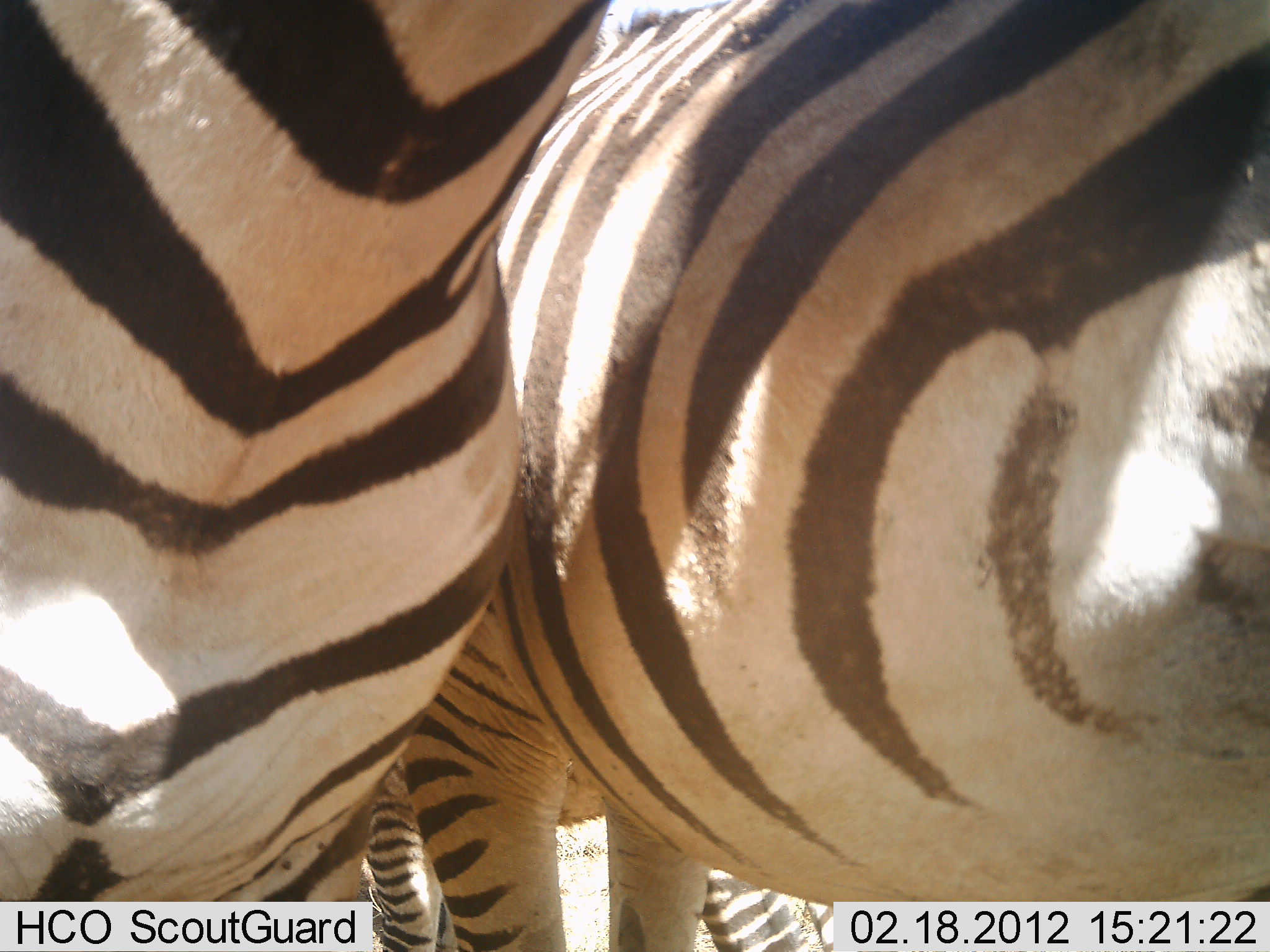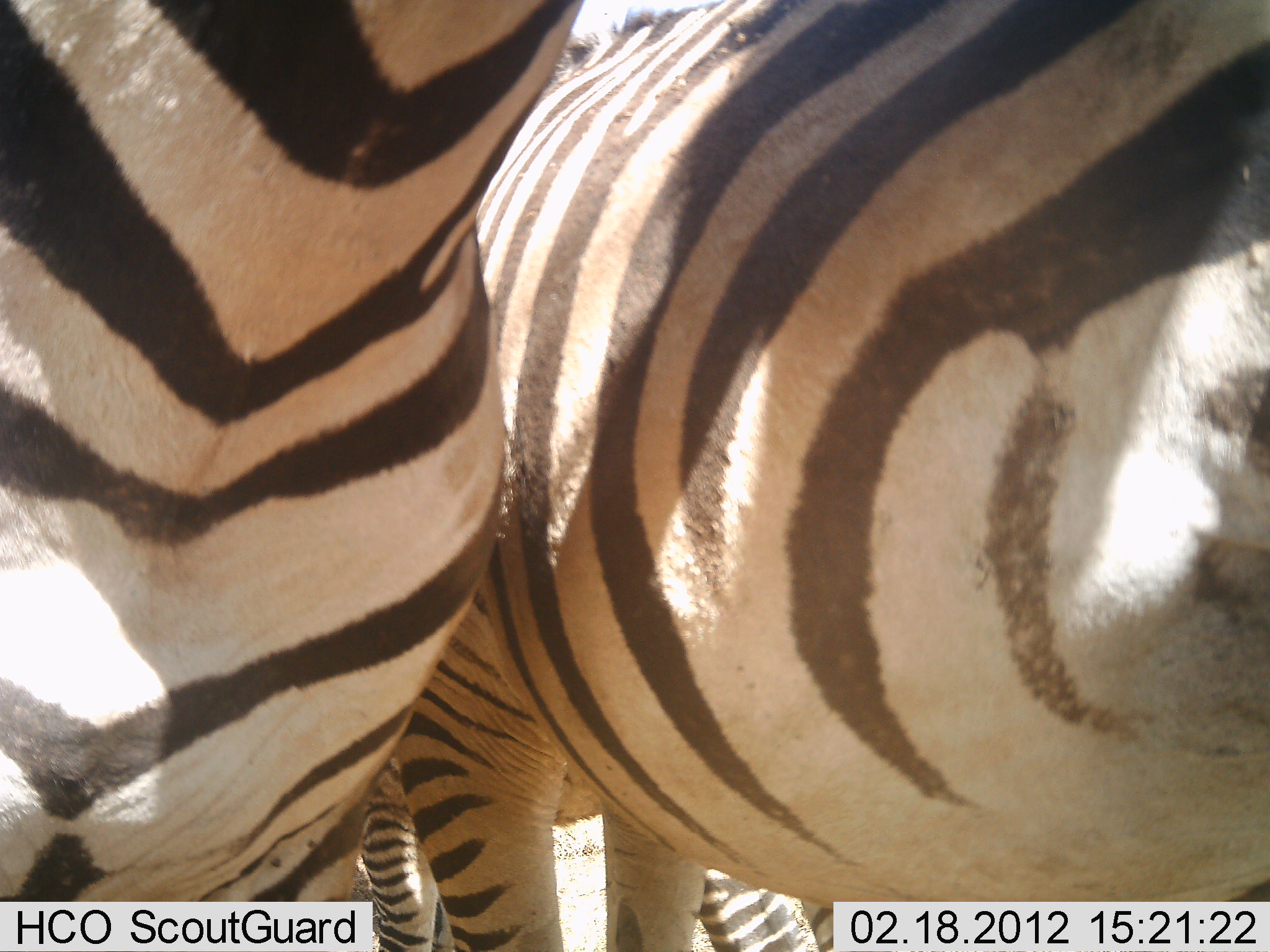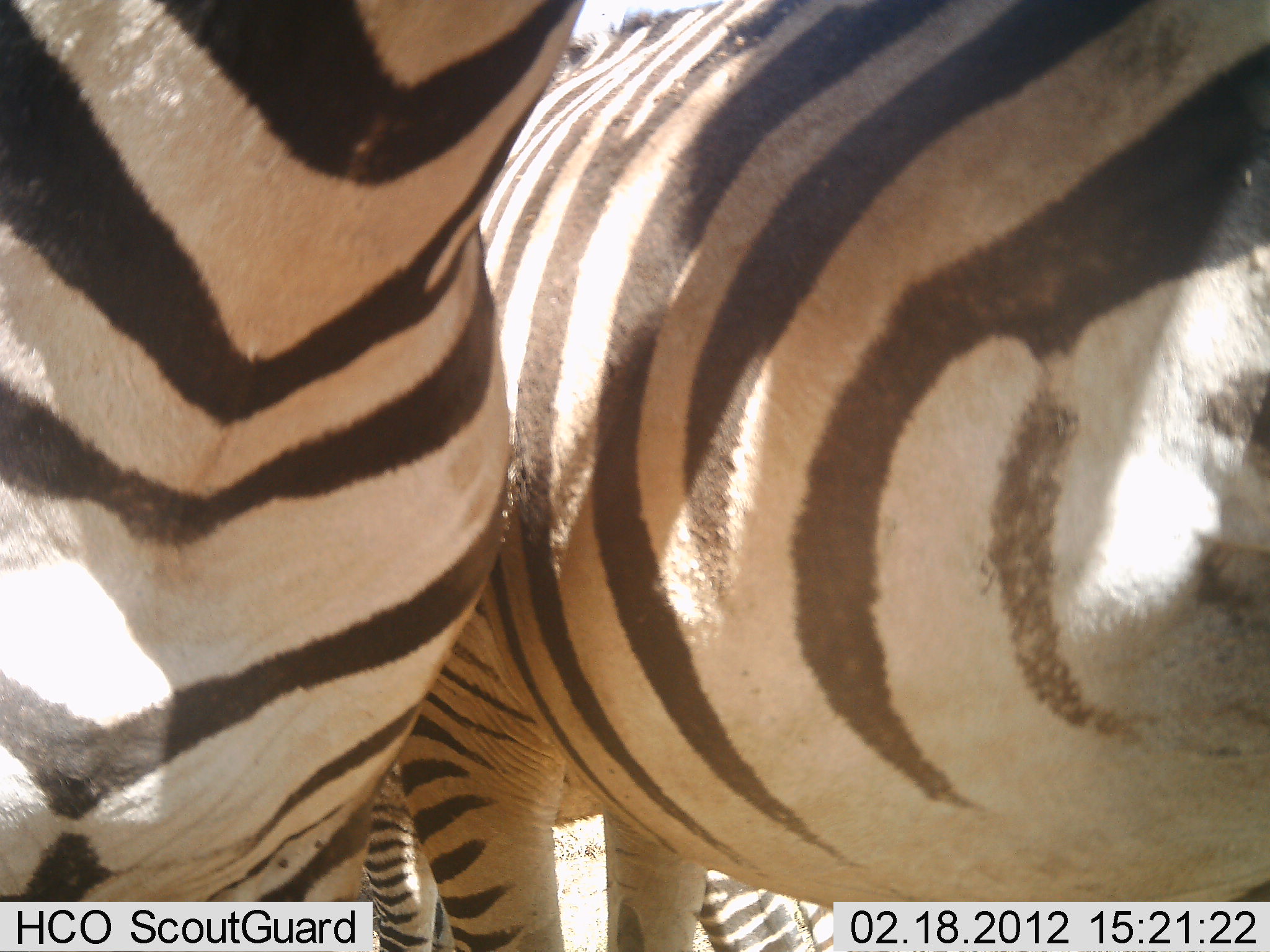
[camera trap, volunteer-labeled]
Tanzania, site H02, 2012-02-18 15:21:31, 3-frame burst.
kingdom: Animalia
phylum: Chordata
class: Mammalia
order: Perissodactyla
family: Equidae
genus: Equus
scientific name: Equus quagga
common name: plains zebra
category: zebra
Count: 2.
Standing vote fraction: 95%.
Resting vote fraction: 3%.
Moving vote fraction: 0%.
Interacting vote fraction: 13%.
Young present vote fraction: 3%.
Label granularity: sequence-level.